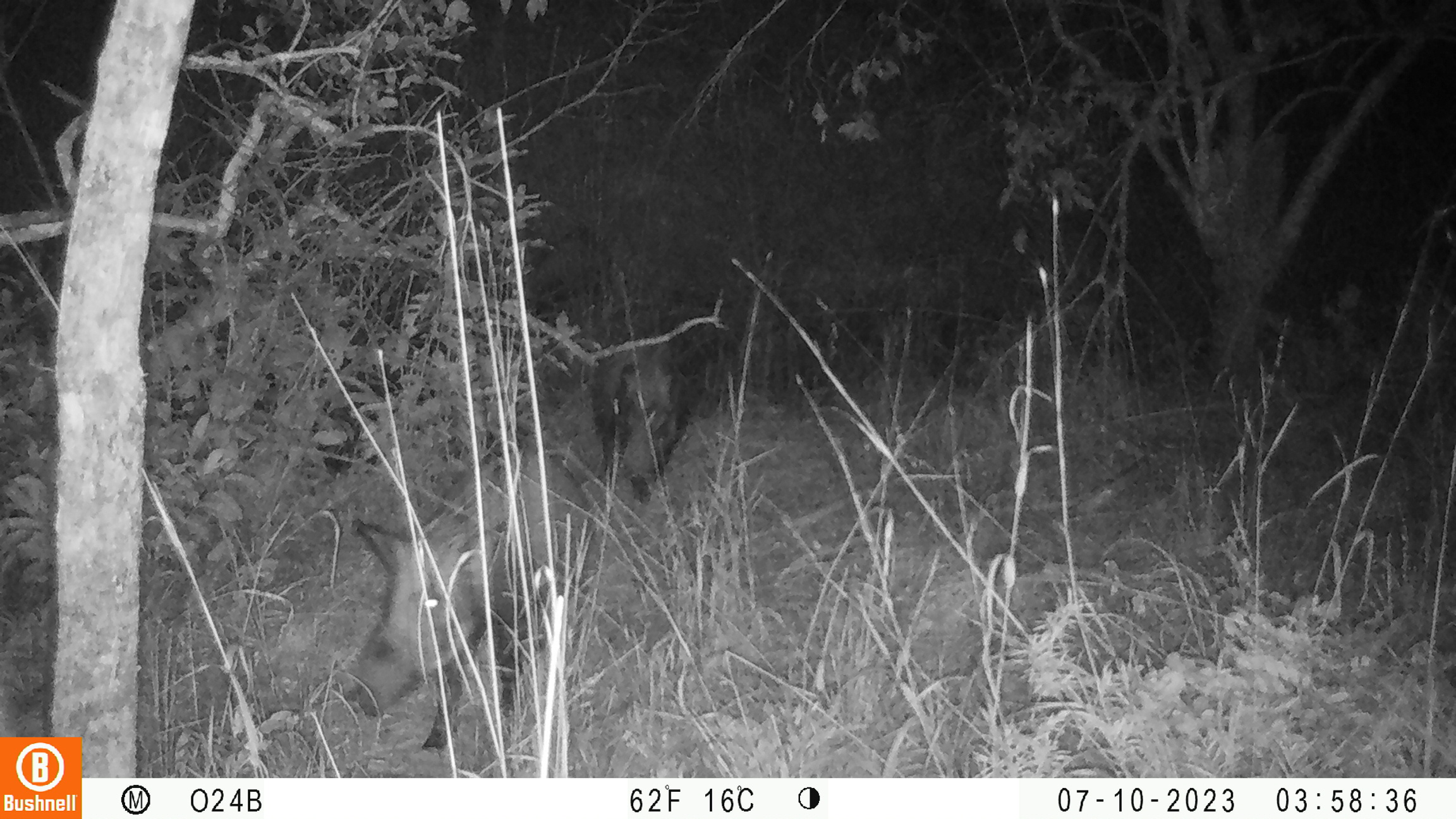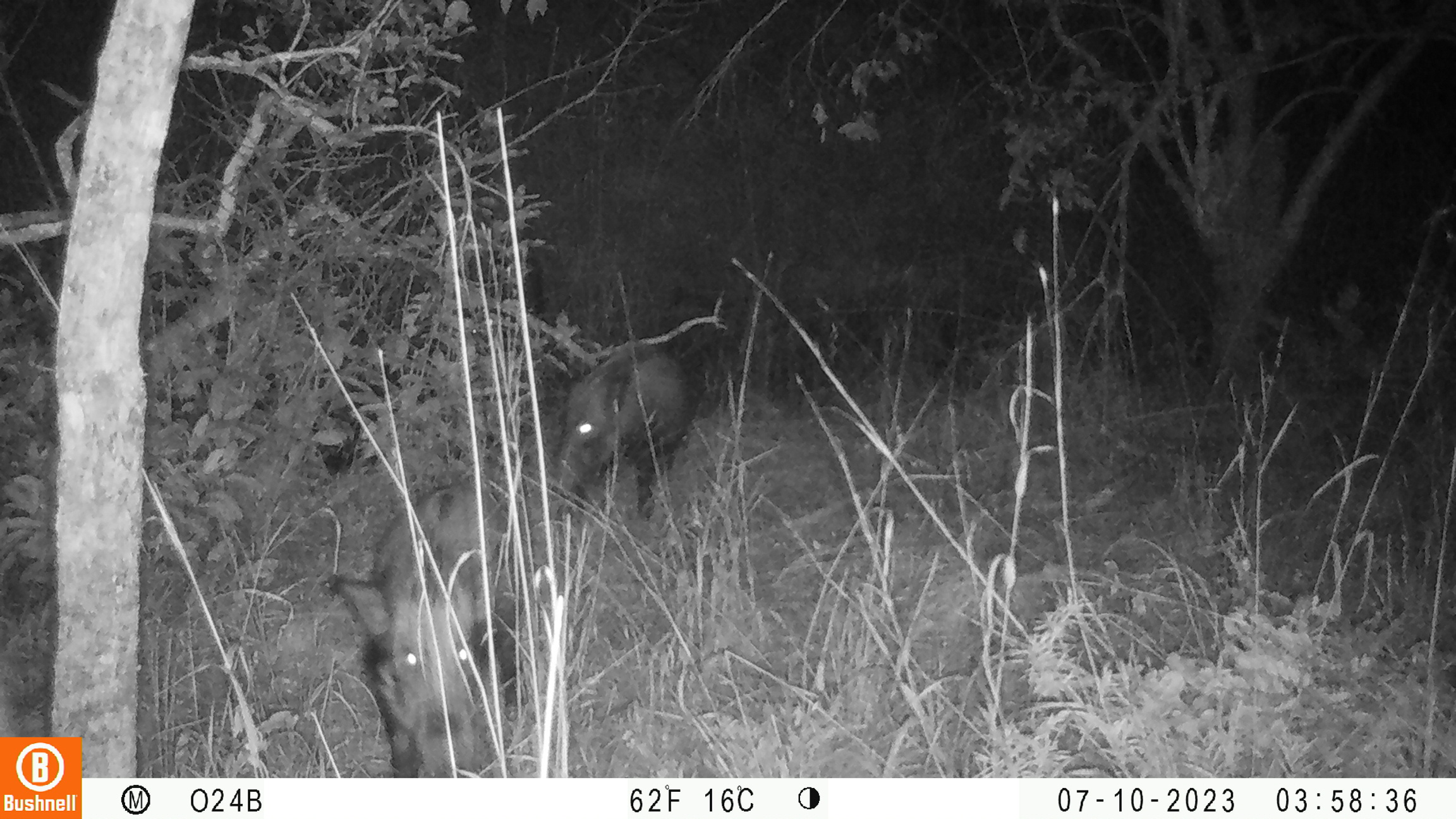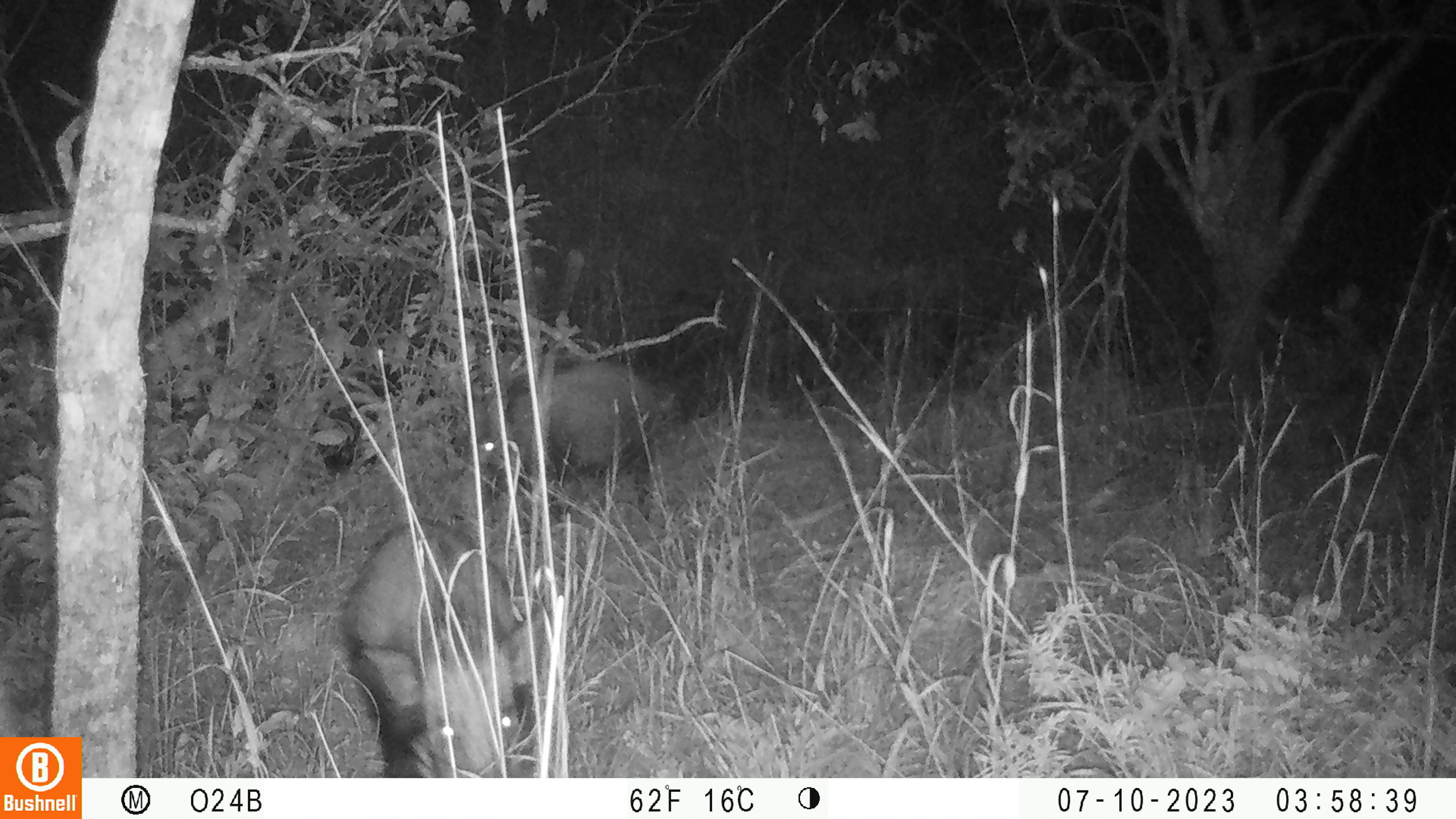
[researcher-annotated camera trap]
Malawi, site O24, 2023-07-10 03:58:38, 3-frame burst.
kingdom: Animalia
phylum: Chordata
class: Mammalia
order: Artiodactyla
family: Suidae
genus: Potamochoerus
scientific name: Potamochoerus larvatus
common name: bushpig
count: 2